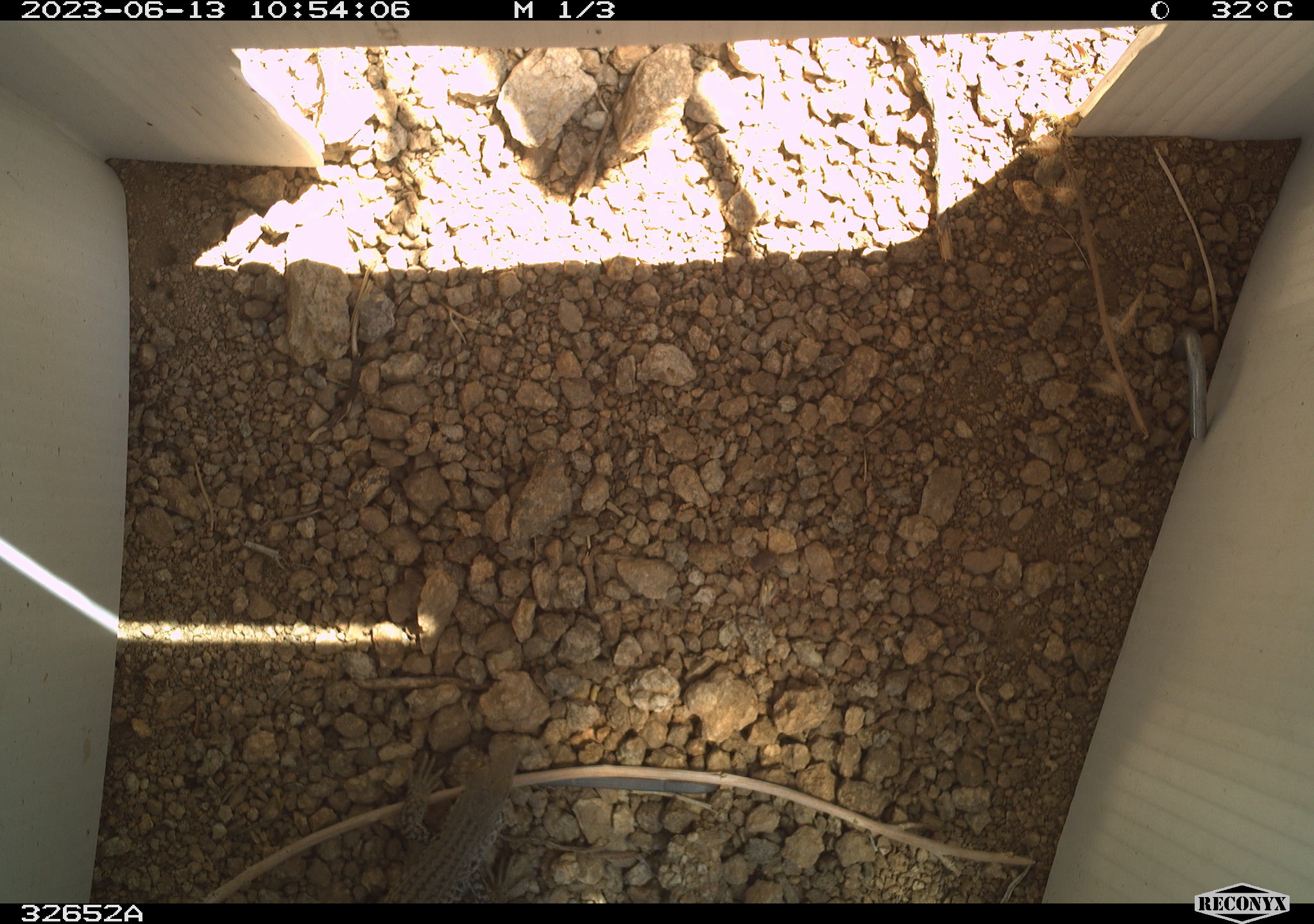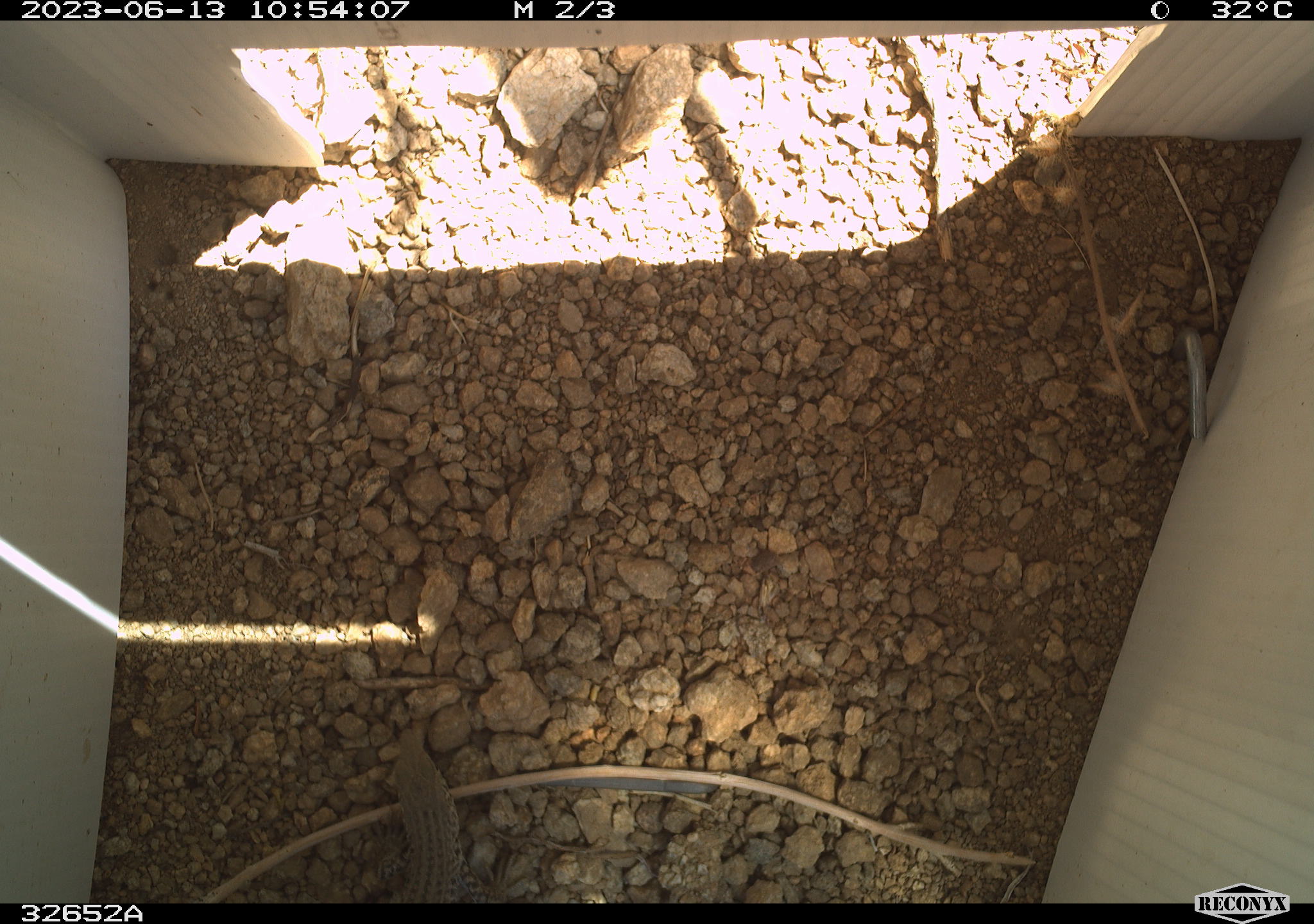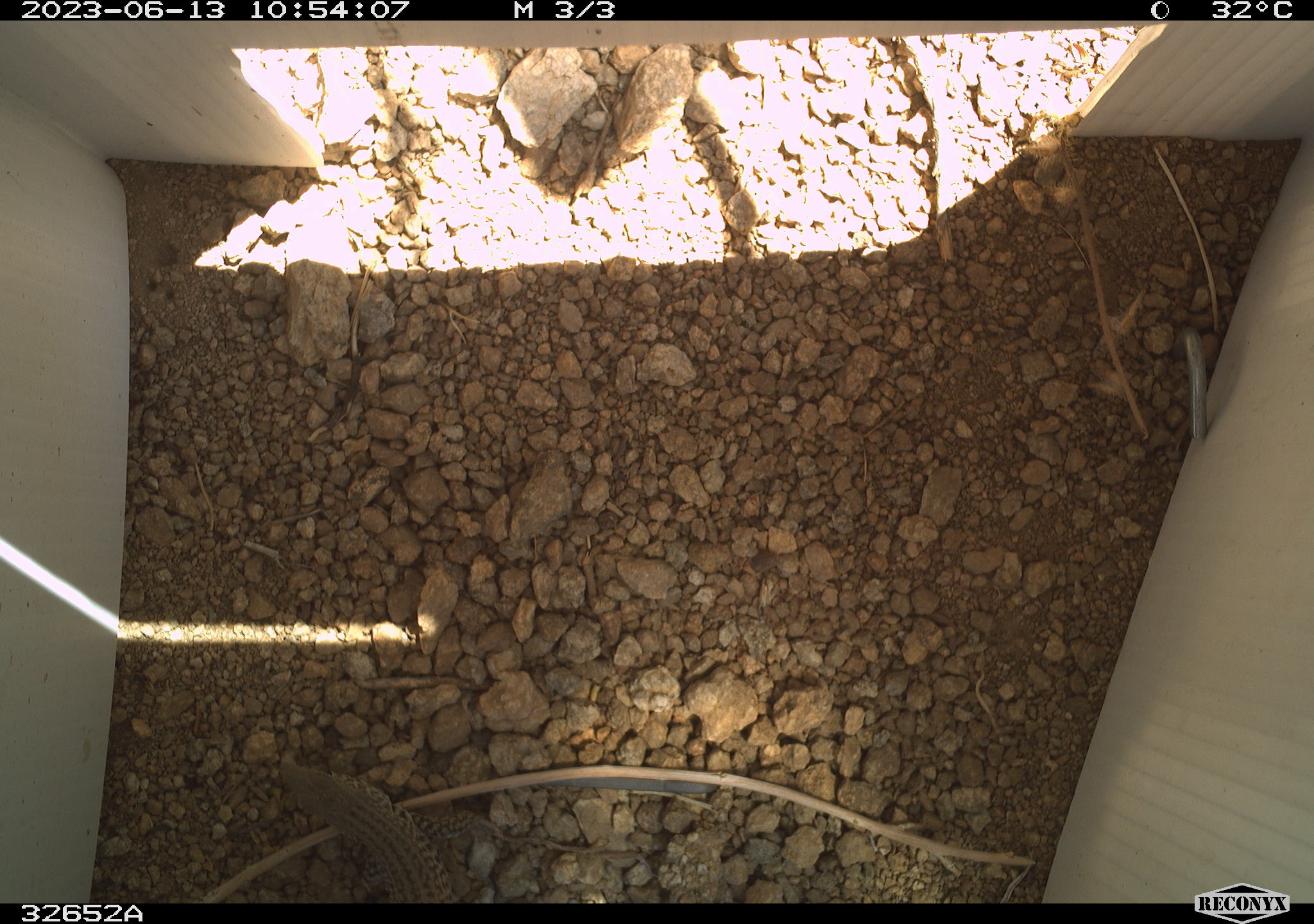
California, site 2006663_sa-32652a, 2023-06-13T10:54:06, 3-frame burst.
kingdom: Animalia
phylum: Chordata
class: Reptilia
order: Squamata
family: Teiidae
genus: Aspidoscelis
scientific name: Aspidoscelis tigris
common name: western whiptail